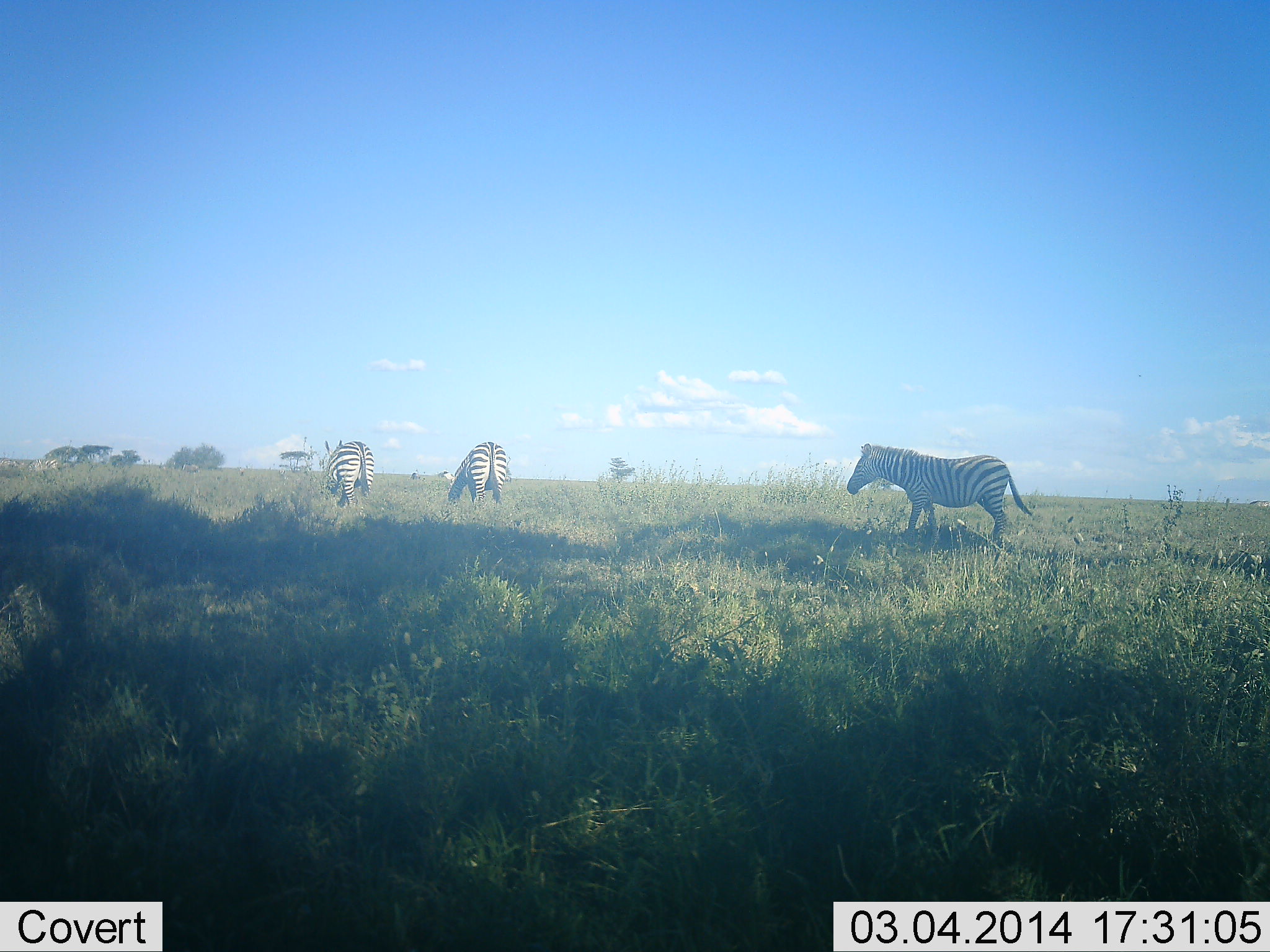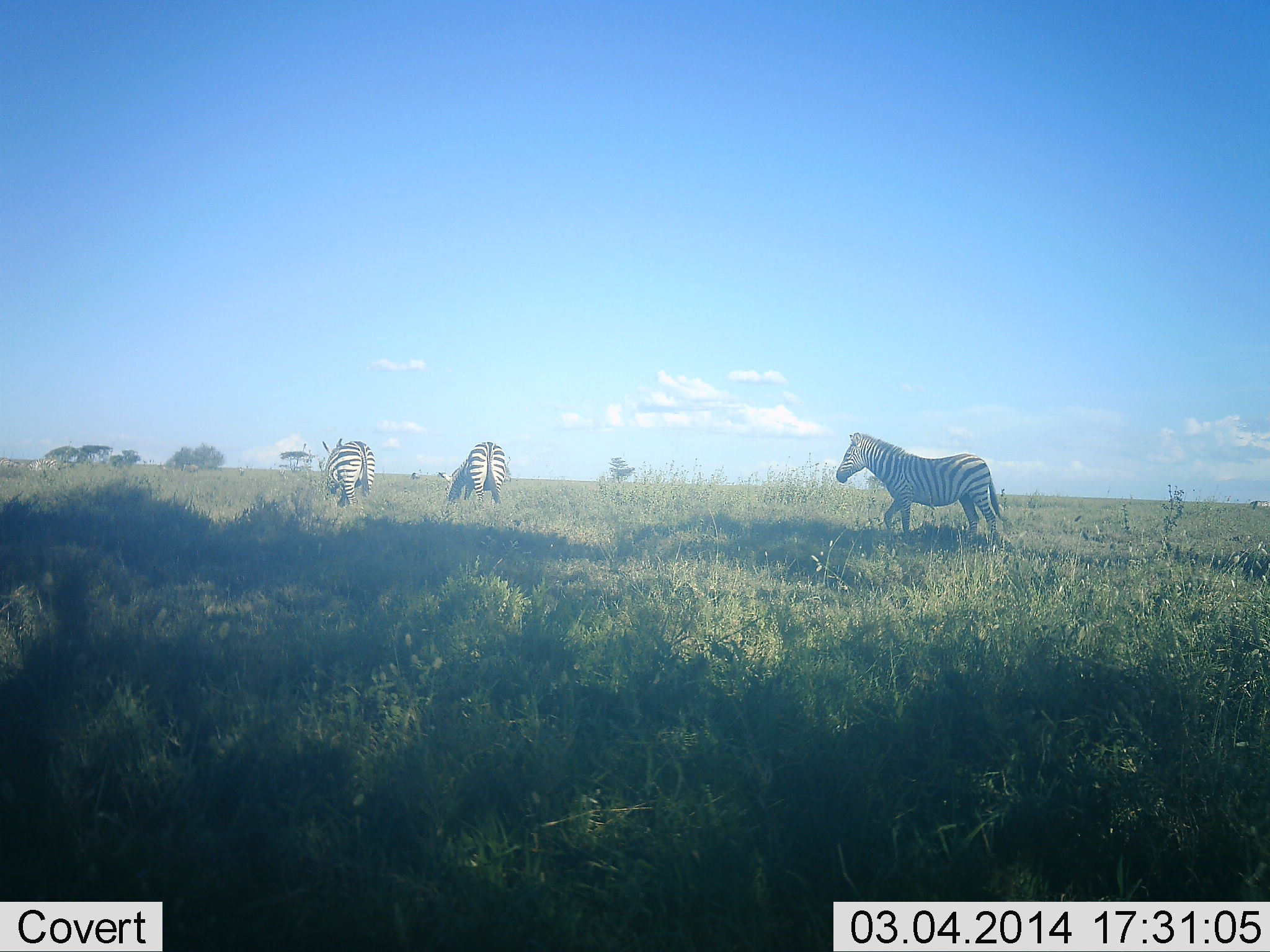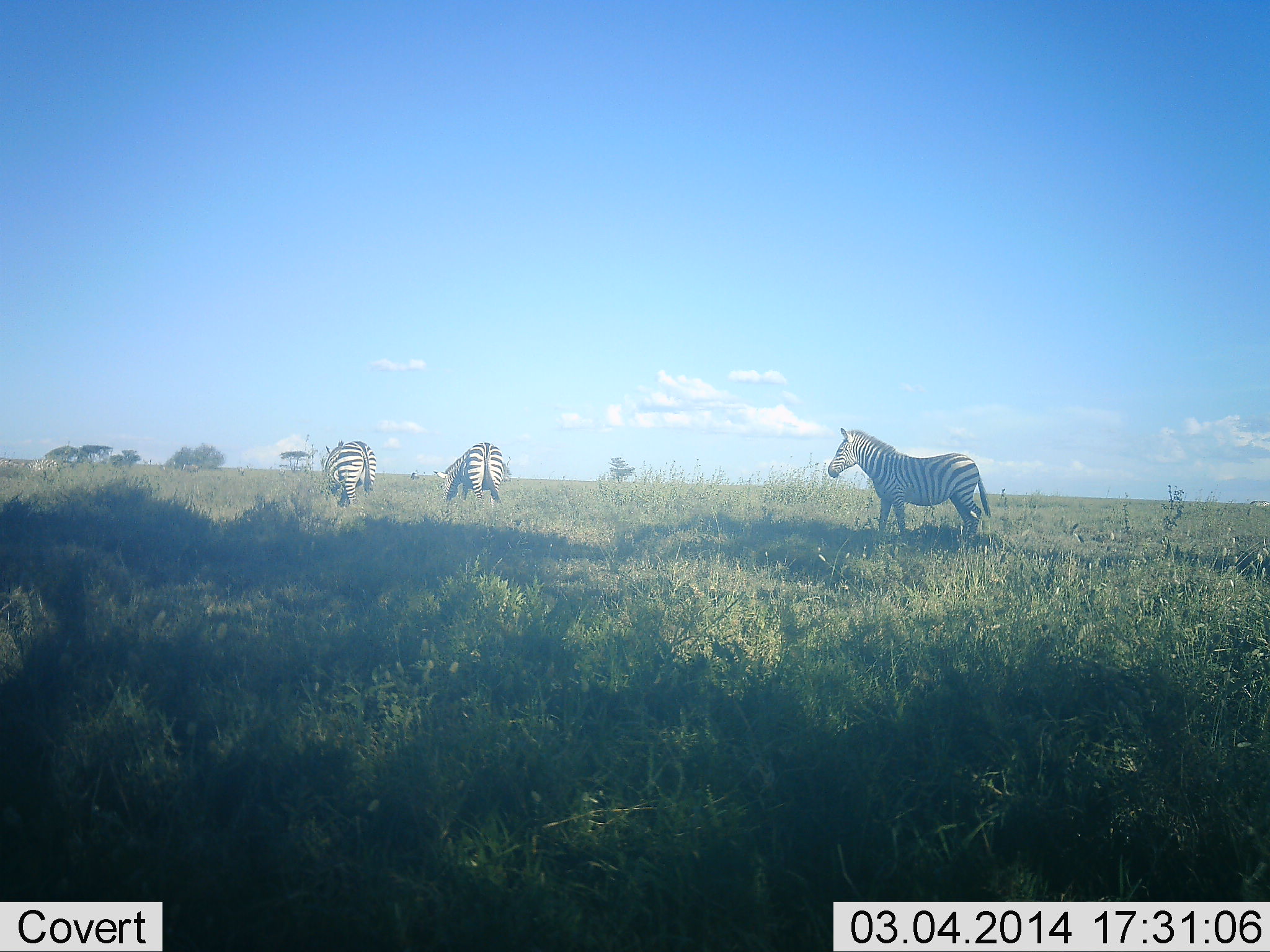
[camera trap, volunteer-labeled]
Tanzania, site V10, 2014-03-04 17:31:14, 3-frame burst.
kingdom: Animalia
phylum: Chordata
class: Mammalia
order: Perissodactyla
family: Equidae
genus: Equus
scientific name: Equus quagga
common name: plains zebra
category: zebra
Zebra (plains zebra) (Equus quagga), count 3. Behavior (volunteer vote fractions): standing 40%, resting 0%, moving 80%, interacting 0%. Young present (vote fraction): 0%. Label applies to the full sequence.